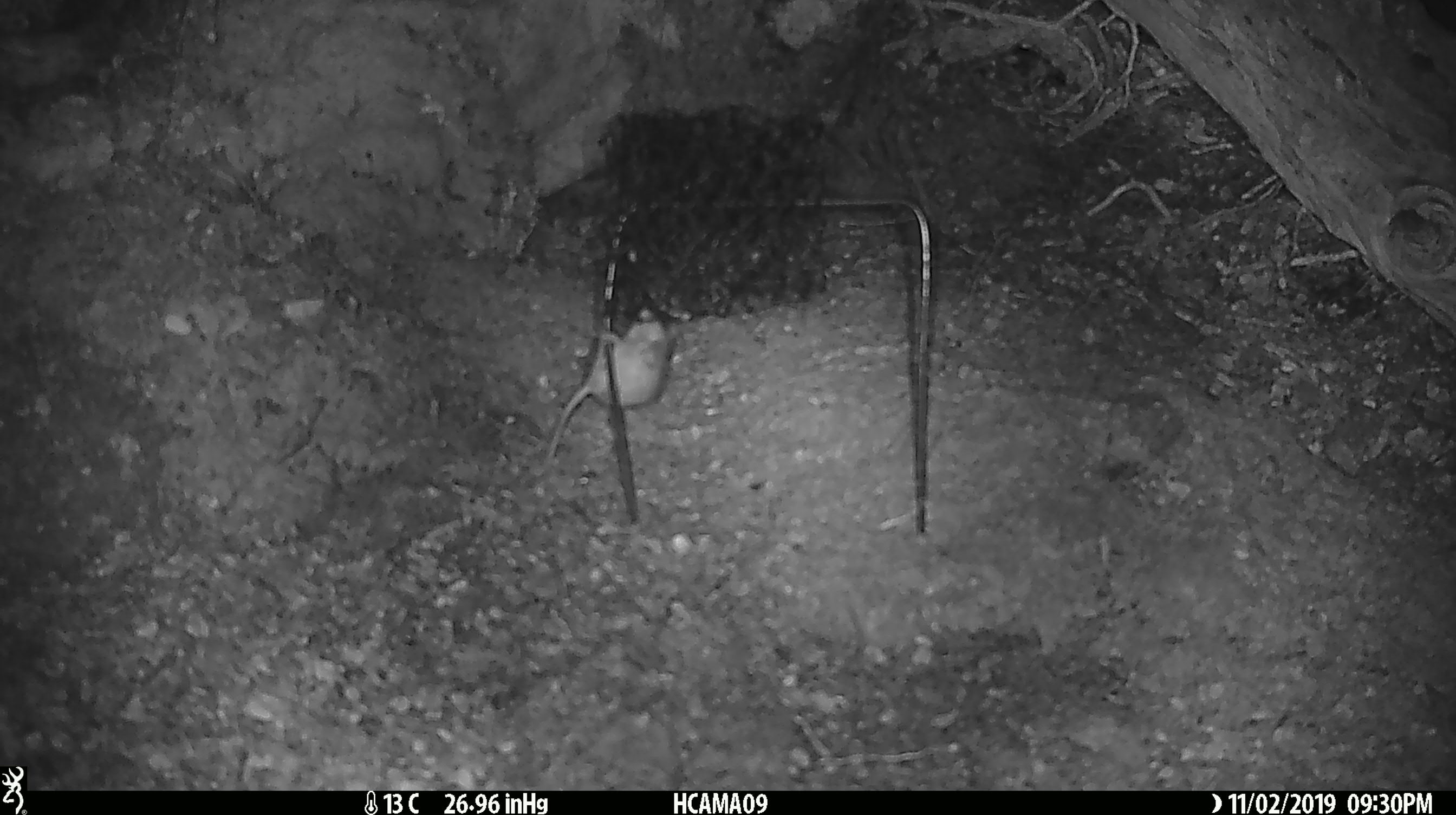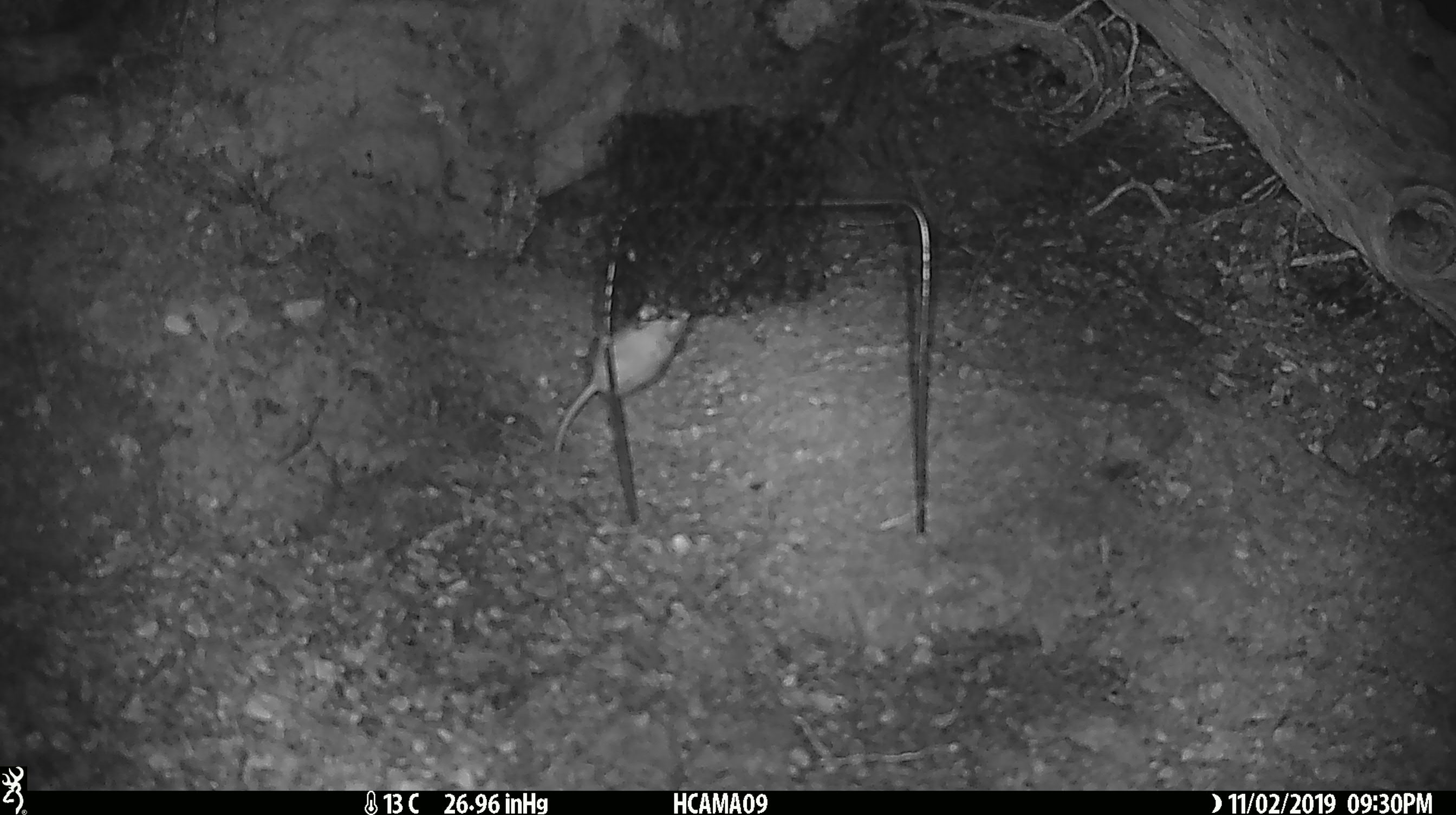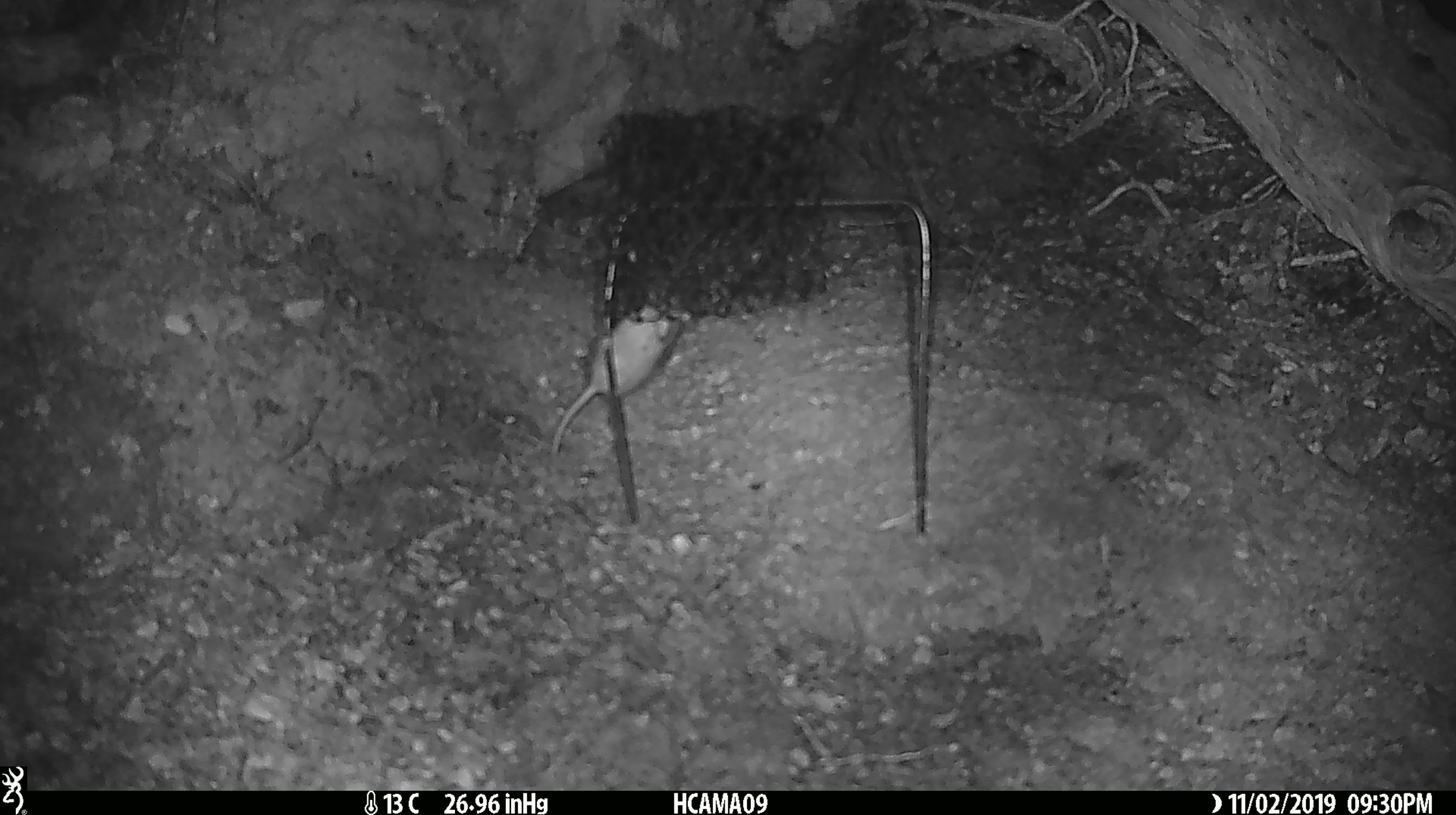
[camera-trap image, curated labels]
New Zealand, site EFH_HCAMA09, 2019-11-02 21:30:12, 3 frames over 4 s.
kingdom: Animalia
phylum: Chordata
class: Mammalia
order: Rodentia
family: Muridae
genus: Mus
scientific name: Mus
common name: mouse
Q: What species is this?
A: Mouse (Mus).